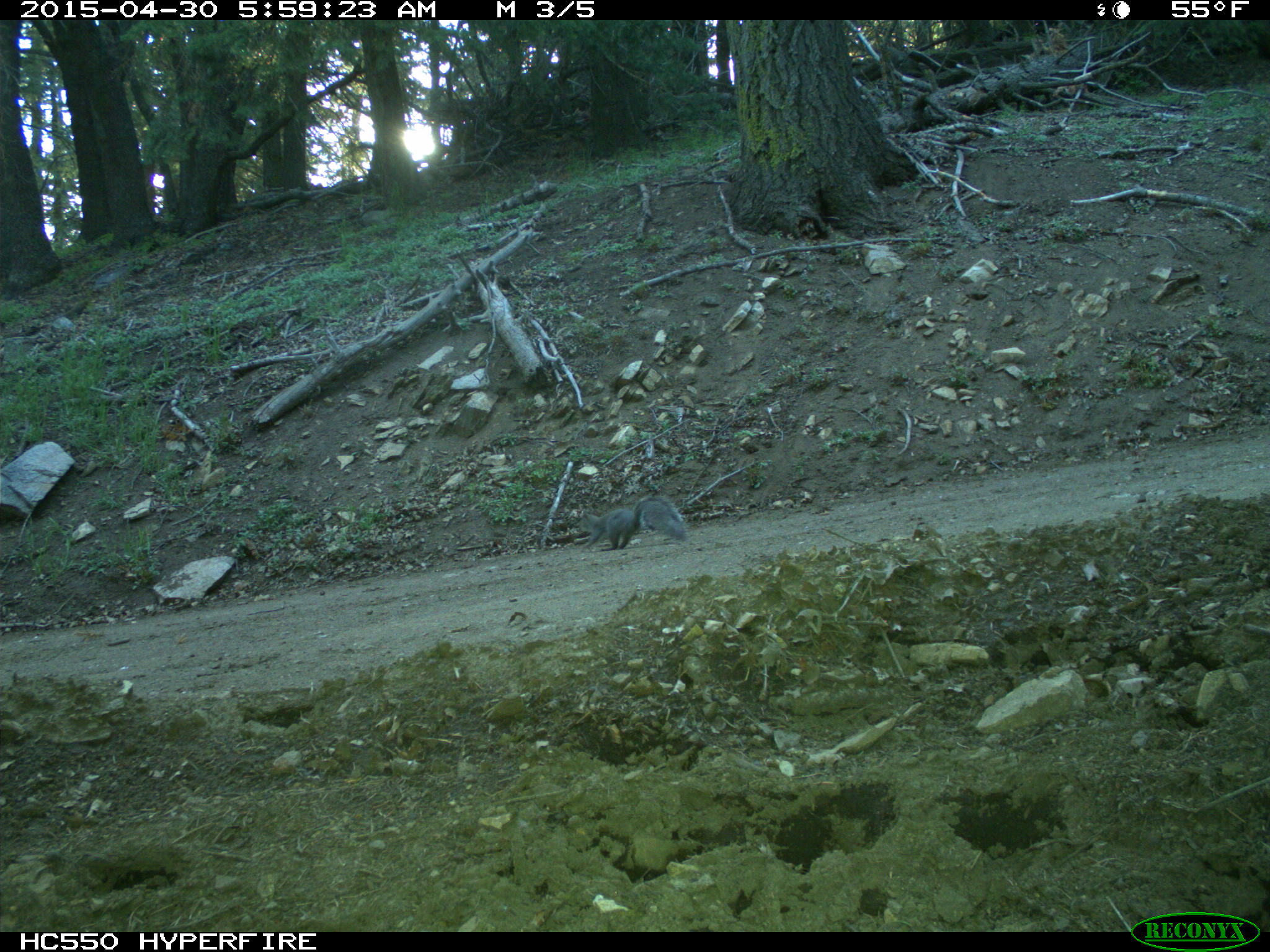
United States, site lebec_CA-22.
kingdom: Animalia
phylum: Chordata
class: Mammalia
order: Rodentia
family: Sciuridae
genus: Sciurus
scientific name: Sciurus carolinensis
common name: eastern gray squirrel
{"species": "Sciurus carolinensis (eastern gray squirrel)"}